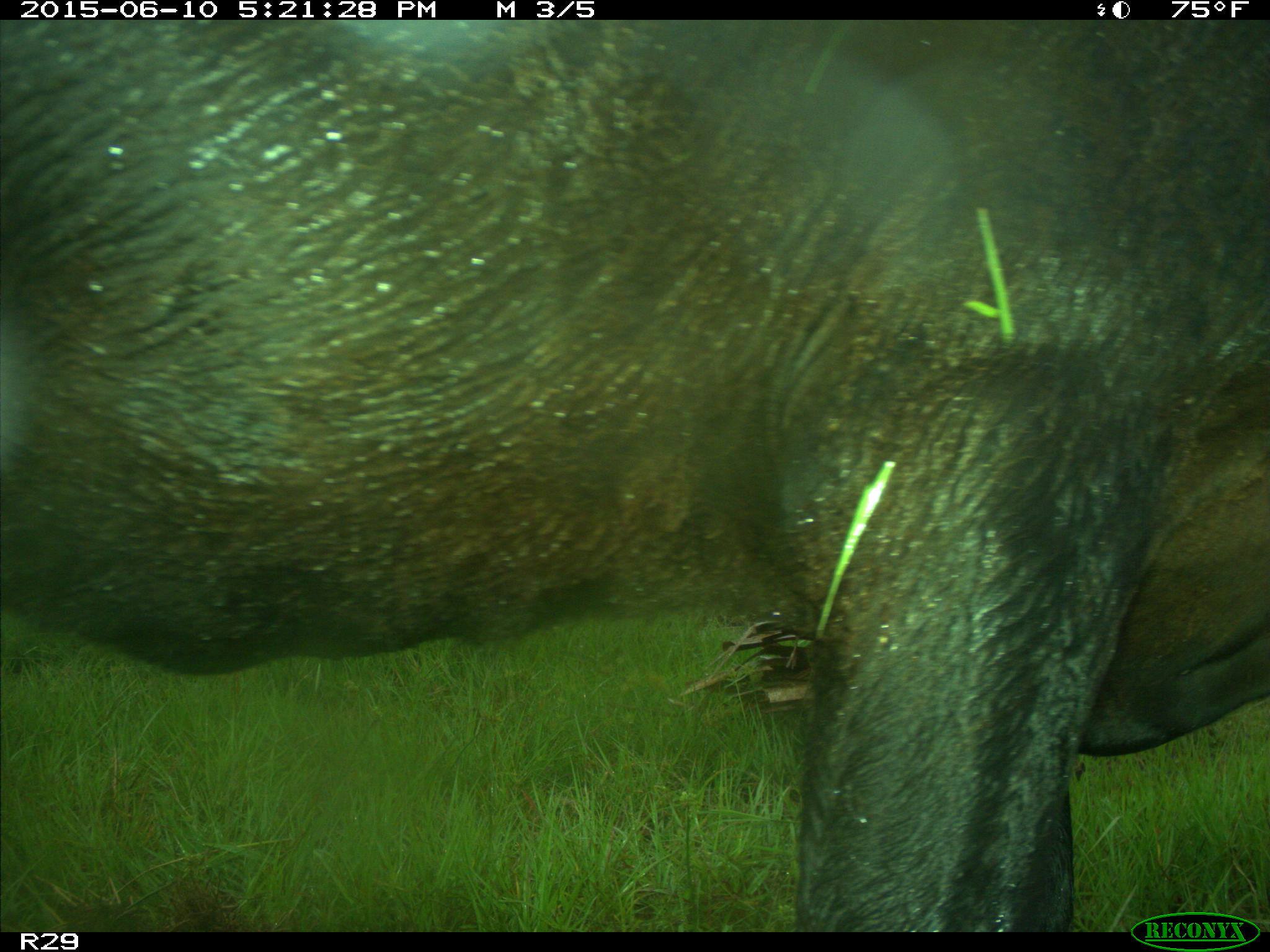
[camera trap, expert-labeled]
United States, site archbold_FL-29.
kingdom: Animalia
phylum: Chordata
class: Mammalia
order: Artiodactyla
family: Bovidae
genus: Bos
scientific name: Bos taurus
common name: domestic cow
Bos taurus (domestic cow).